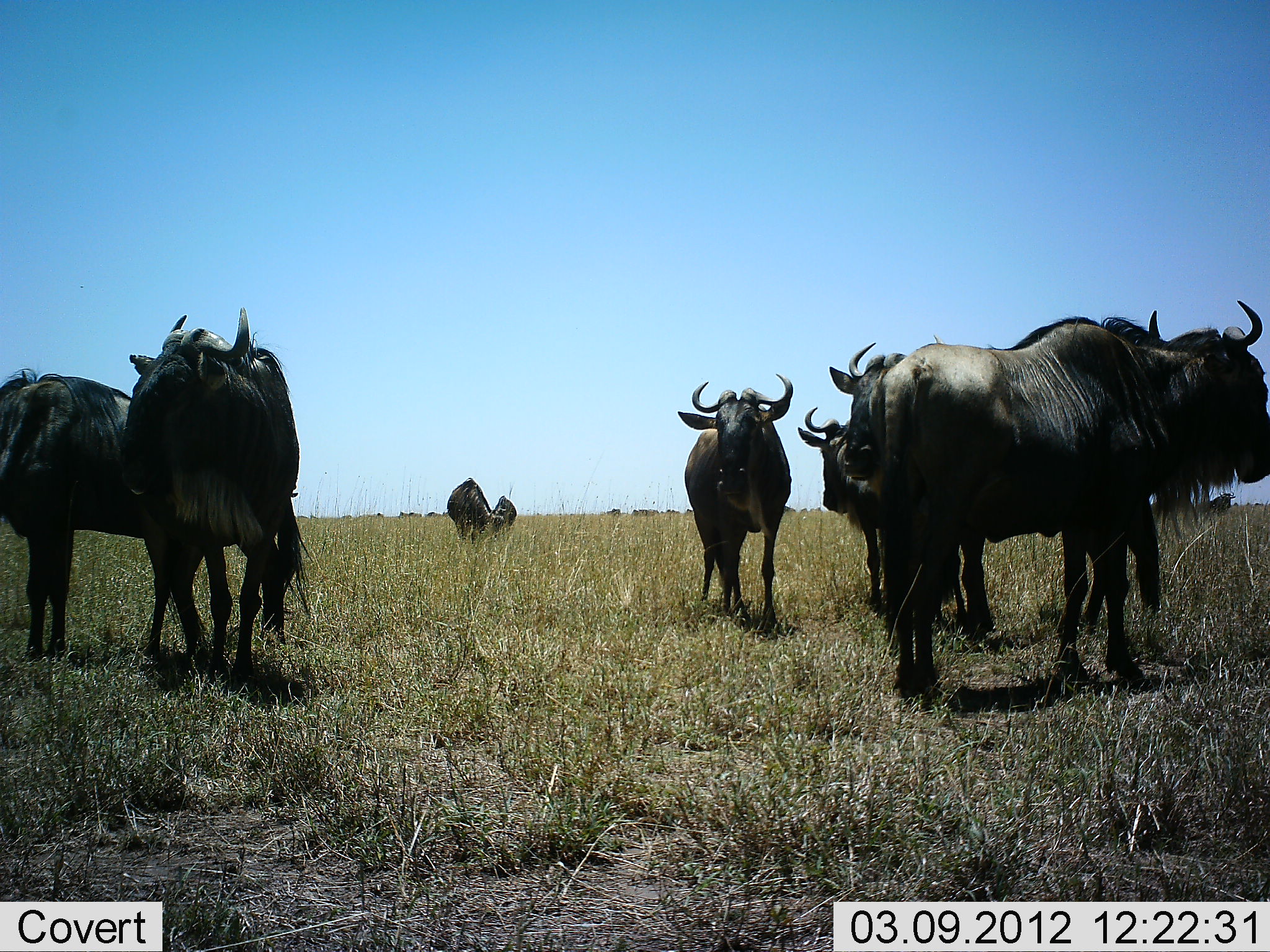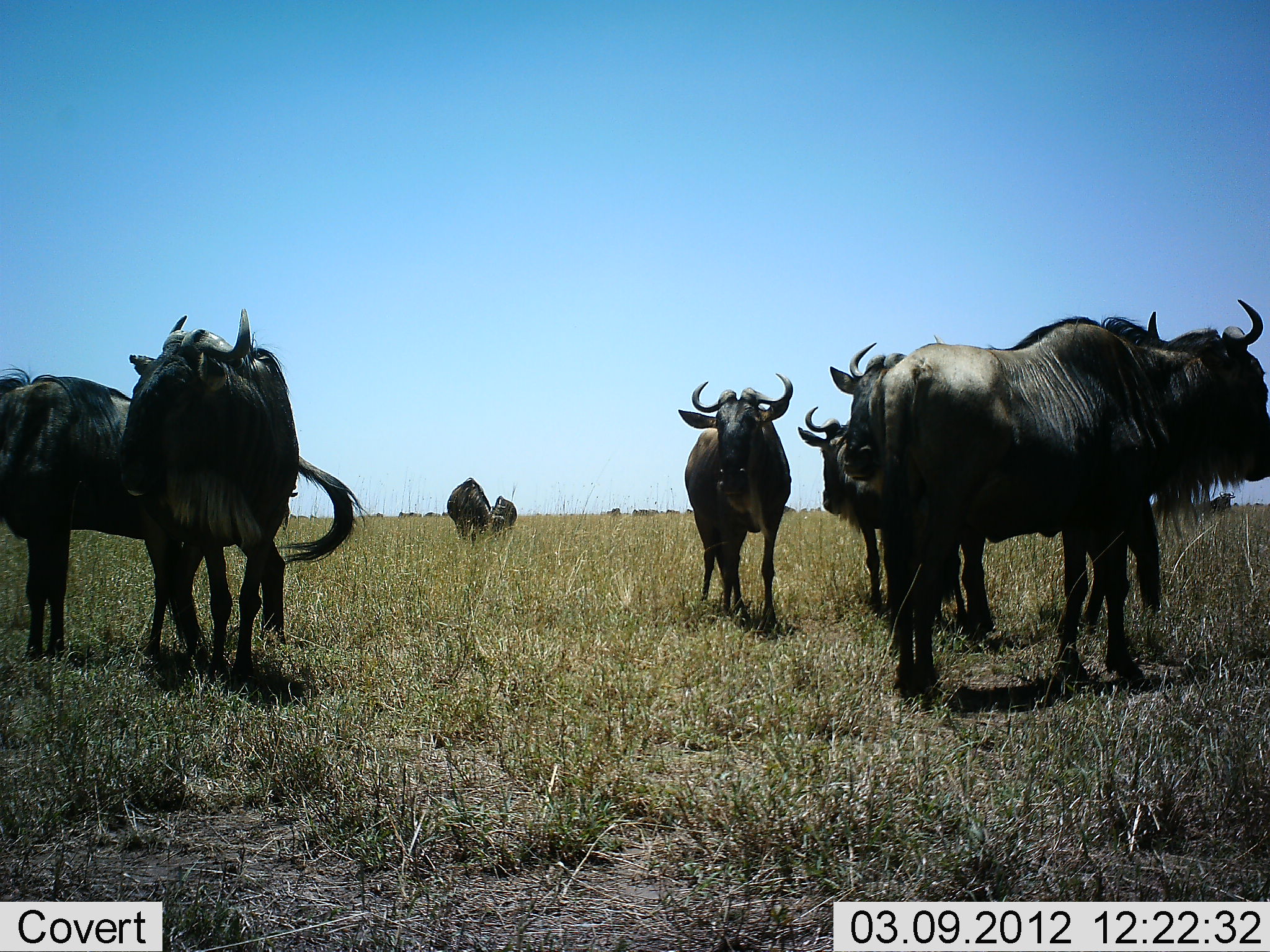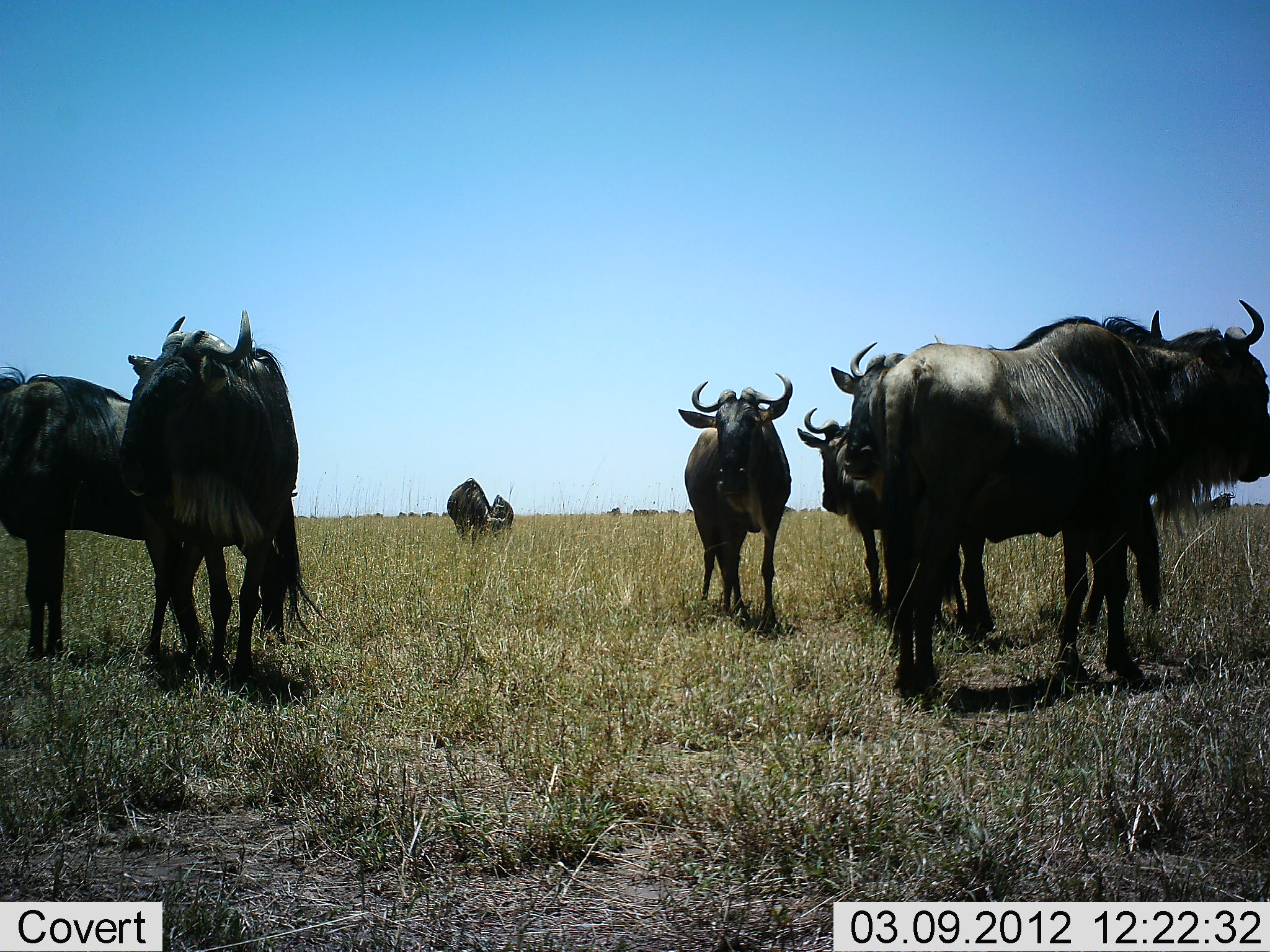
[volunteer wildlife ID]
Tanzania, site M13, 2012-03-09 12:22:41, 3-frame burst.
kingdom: Animalia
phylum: Chordata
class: Mammalia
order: Artiodactyla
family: Bovidae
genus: Connochaetes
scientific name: Connochaetes taurinus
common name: blue wildebeest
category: wildebeest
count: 9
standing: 90%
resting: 0%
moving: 14%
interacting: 0%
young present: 5%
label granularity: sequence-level